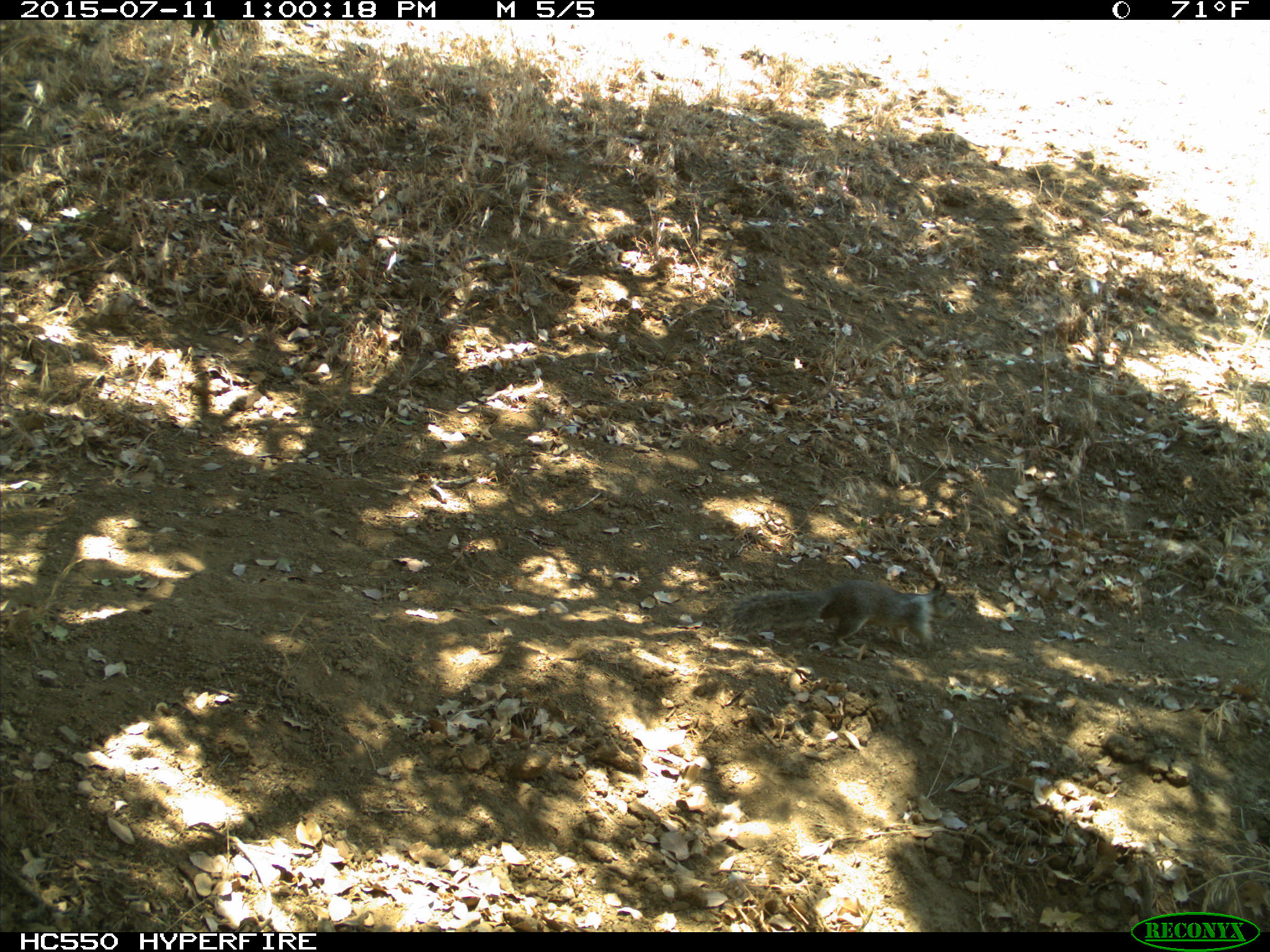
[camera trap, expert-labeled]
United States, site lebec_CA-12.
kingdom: Animalia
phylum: Chordata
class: Mammalia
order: Rodentia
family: Sciuridae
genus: Otospermophilus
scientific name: Otospermophilus beecheyi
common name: california ground squirrel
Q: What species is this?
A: Otospermophilus beecheyi (california ground squirrel).